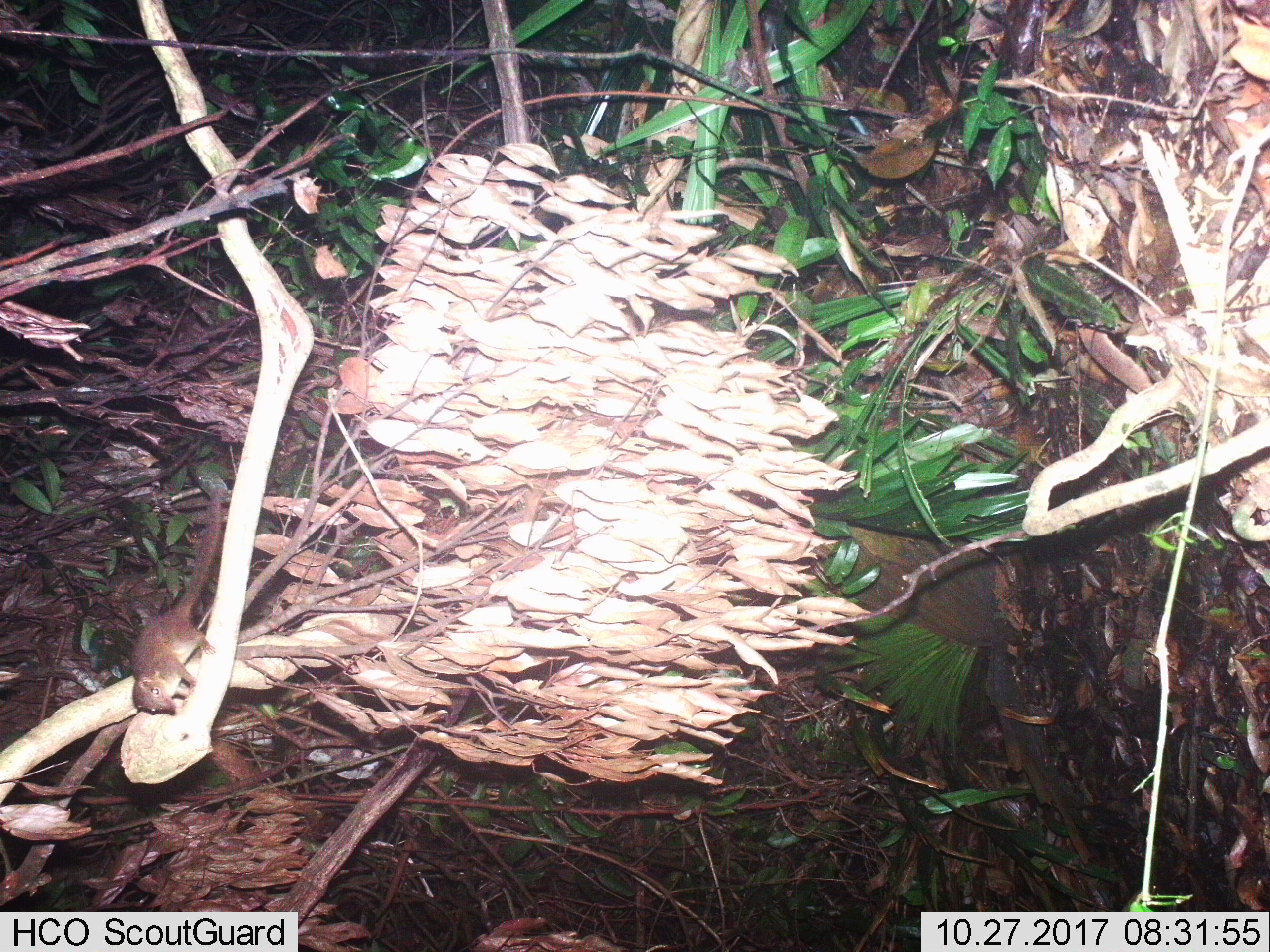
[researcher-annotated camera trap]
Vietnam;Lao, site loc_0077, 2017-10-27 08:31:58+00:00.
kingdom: Animalia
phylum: Chordata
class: Mammalia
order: Rodentia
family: Sciuridae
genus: Dremomys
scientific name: Dremomys rufigenis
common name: red-cheeked squirrel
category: red cheeked squirrel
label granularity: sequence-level